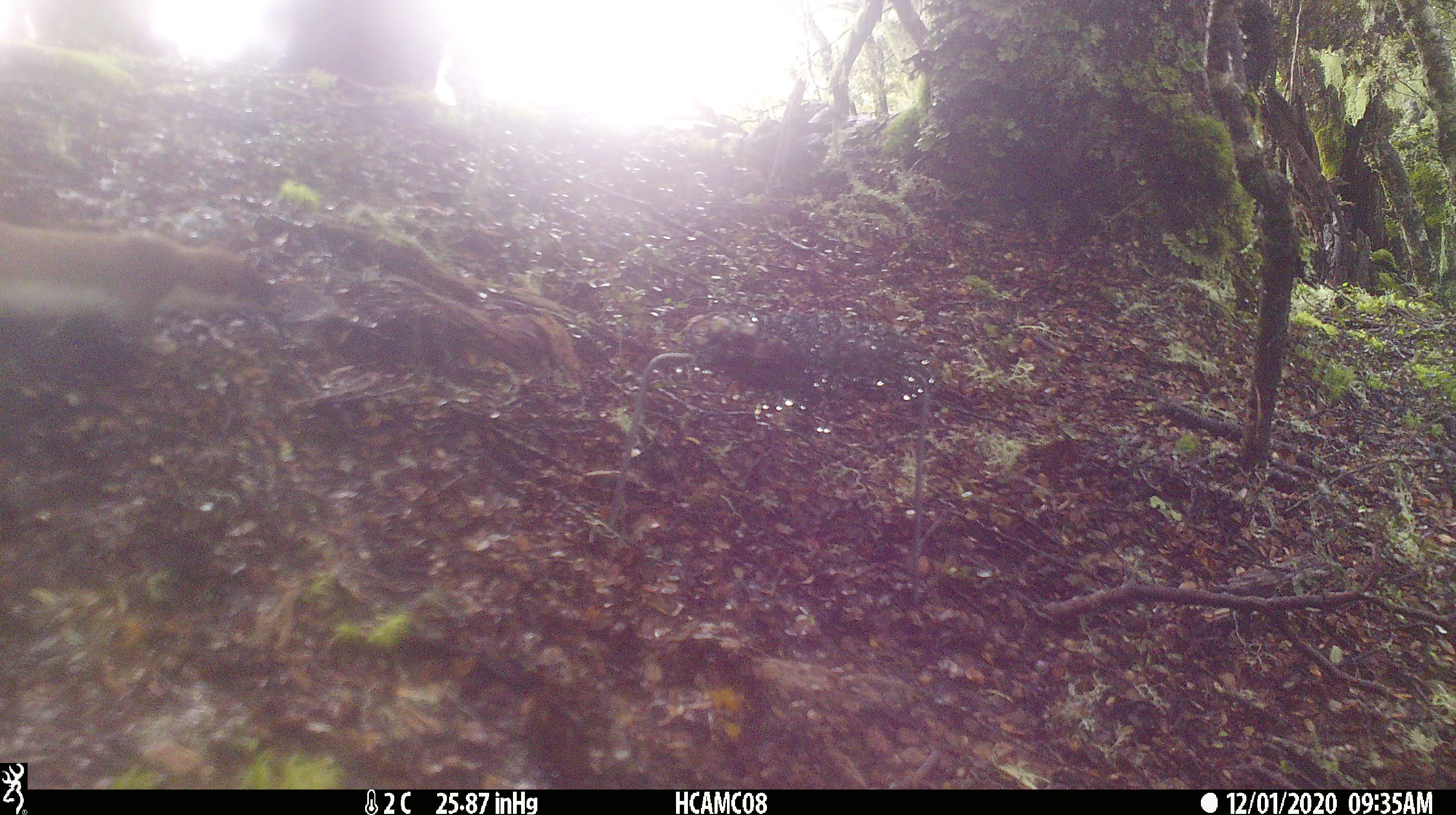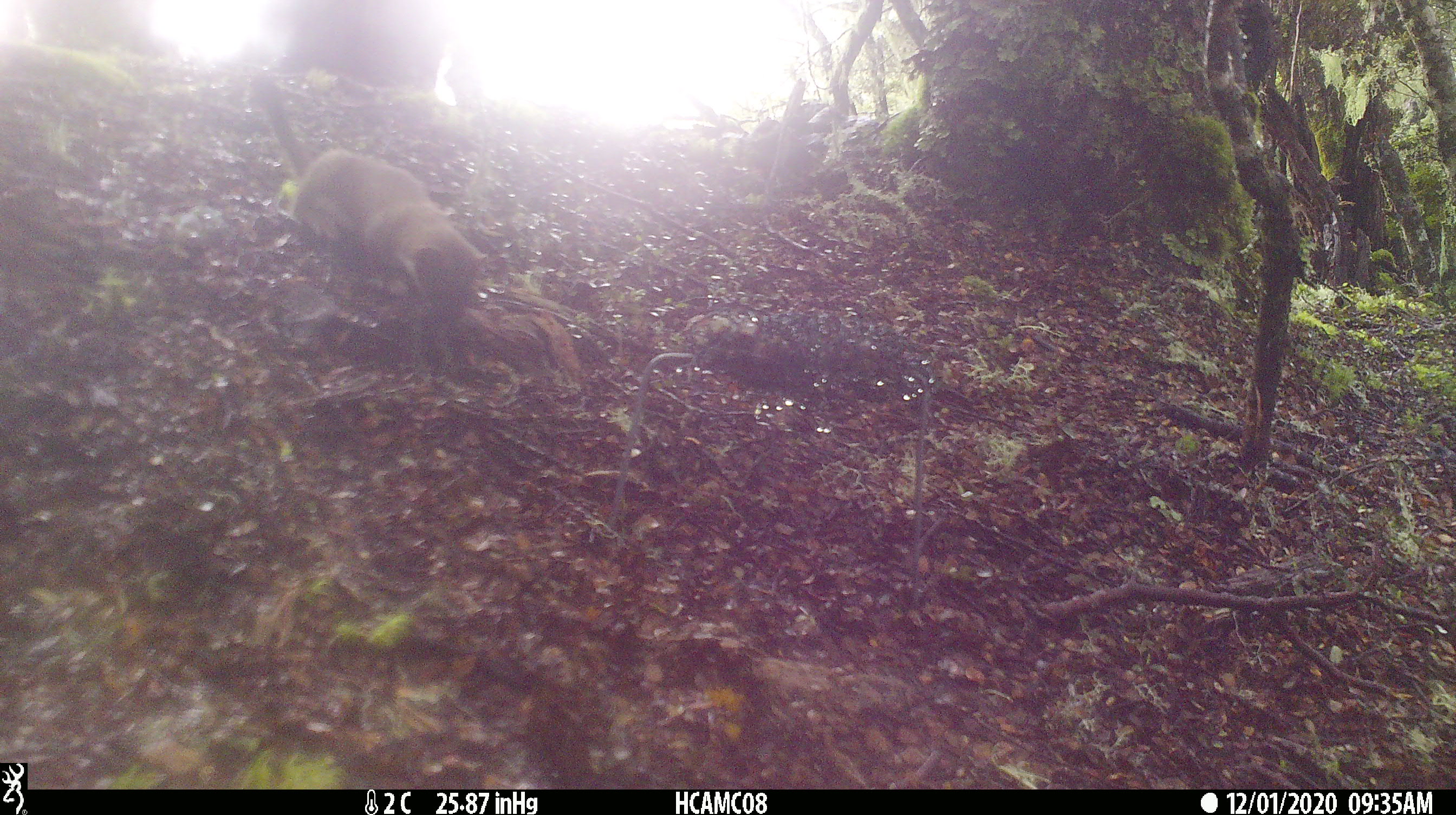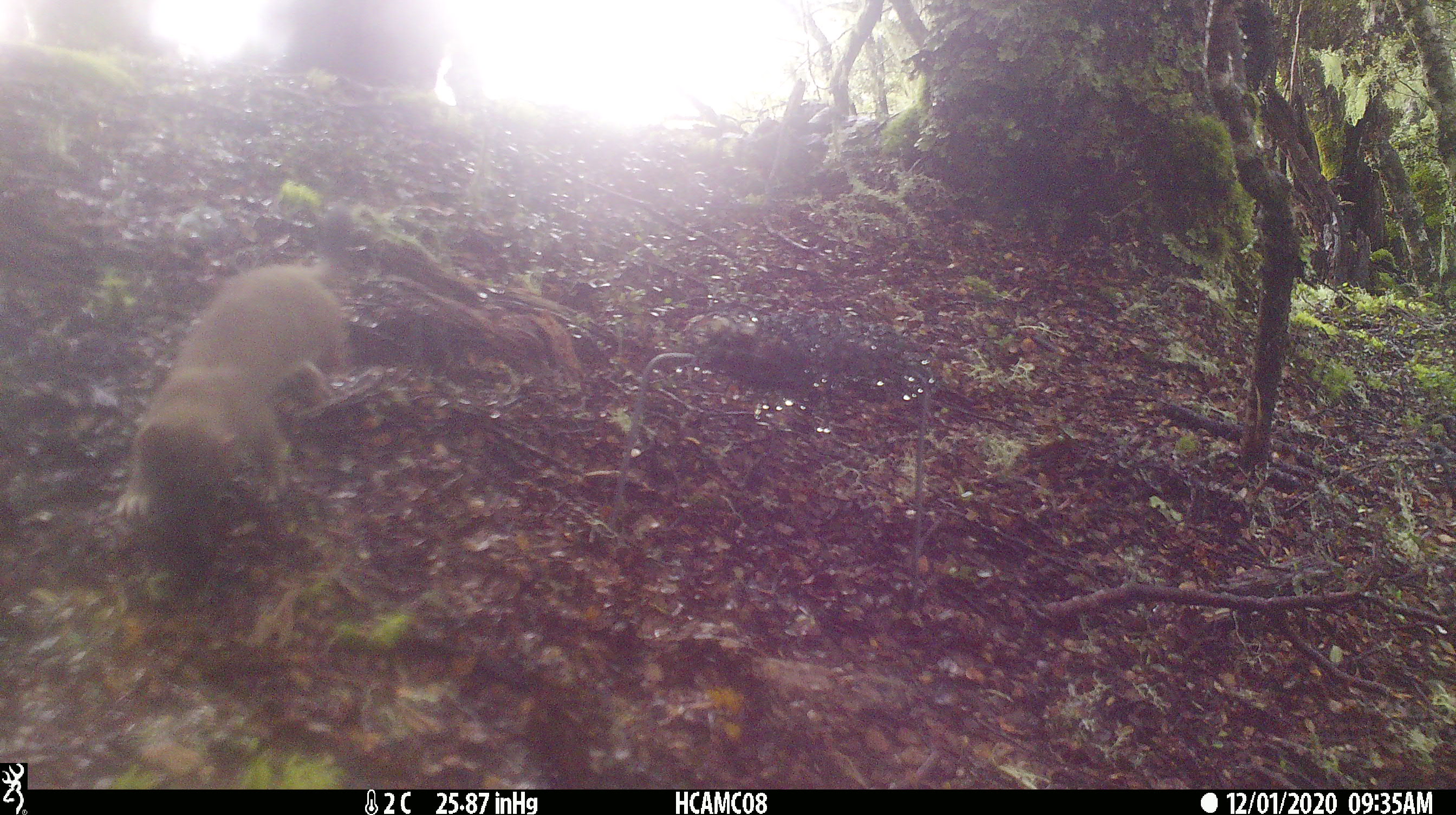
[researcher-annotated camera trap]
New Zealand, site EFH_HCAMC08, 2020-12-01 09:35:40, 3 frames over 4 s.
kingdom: Animalia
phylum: Chordata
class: Mammalia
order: Carnivora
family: Mustelidae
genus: Mustela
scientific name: Mustela erminea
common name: stoat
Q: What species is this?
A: Stoat (Mustela erminea).